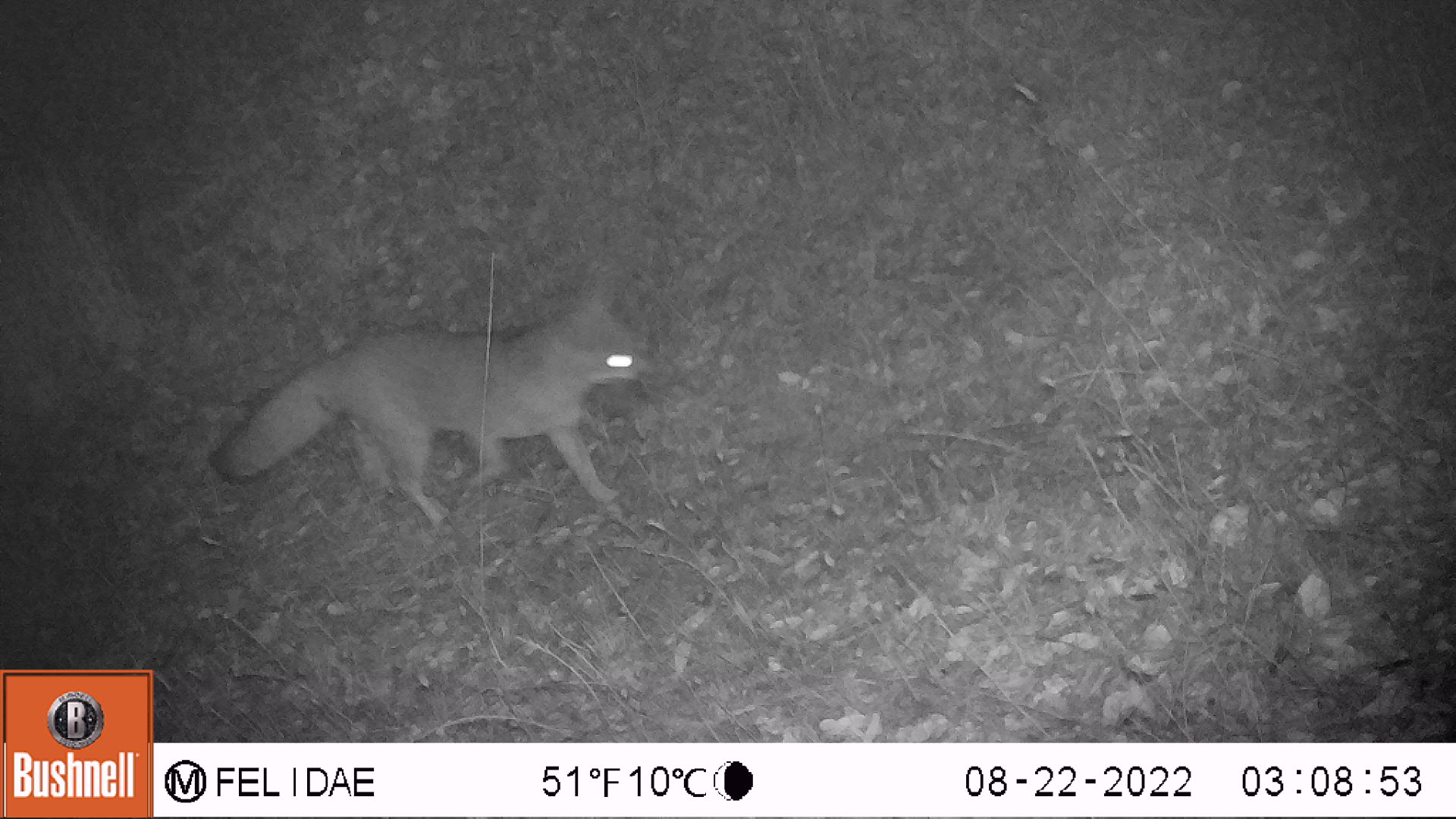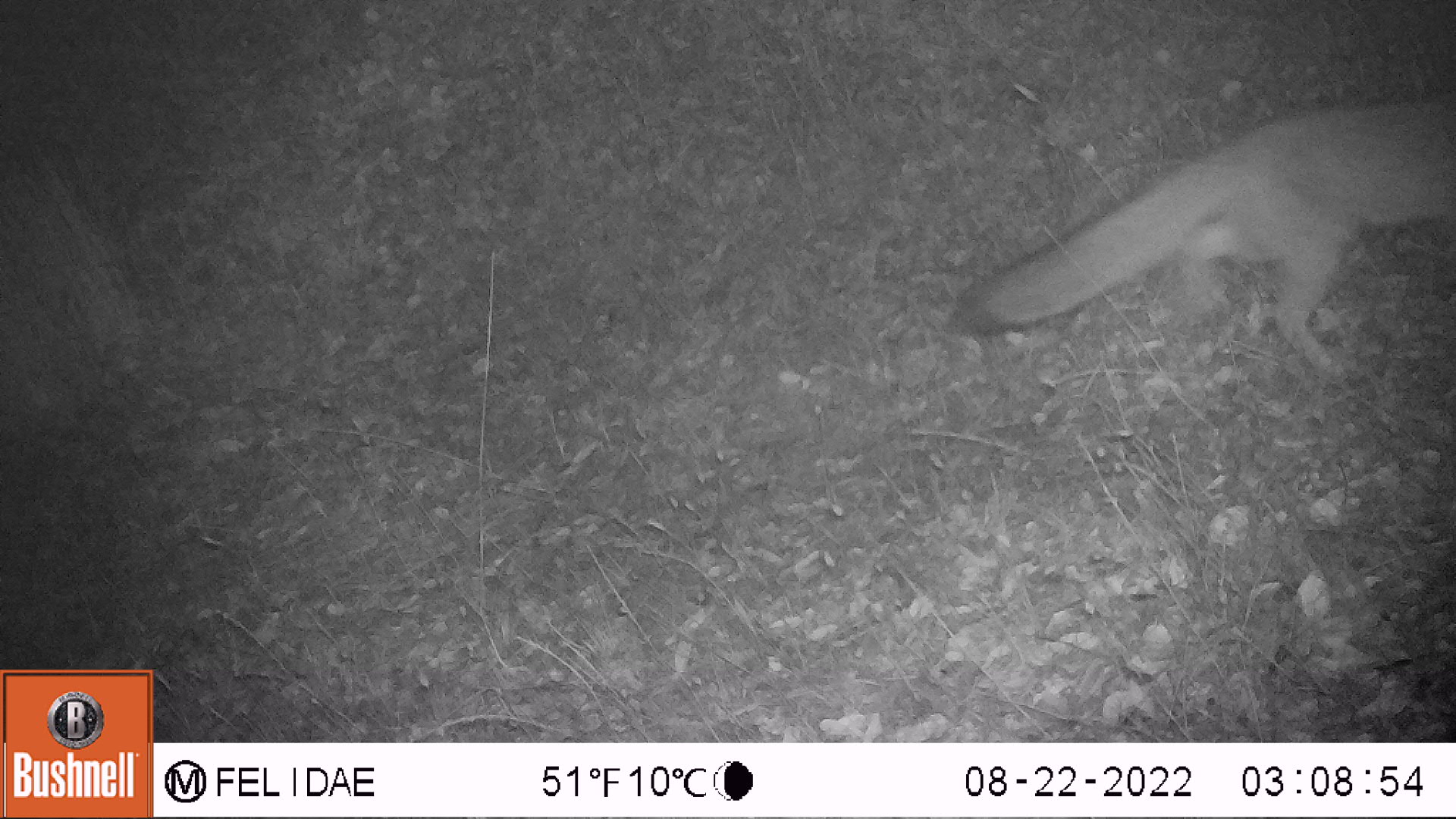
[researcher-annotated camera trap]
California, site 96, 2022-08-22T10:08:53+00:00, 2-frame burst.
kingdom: Animalia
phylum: Chordata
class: Mammalia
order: Carnivora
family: Canidae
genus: Urocyon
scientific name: Urocyon cinereoargenteus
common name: gray fox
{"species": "gray fox (Urocyon cinereoargenteus)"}